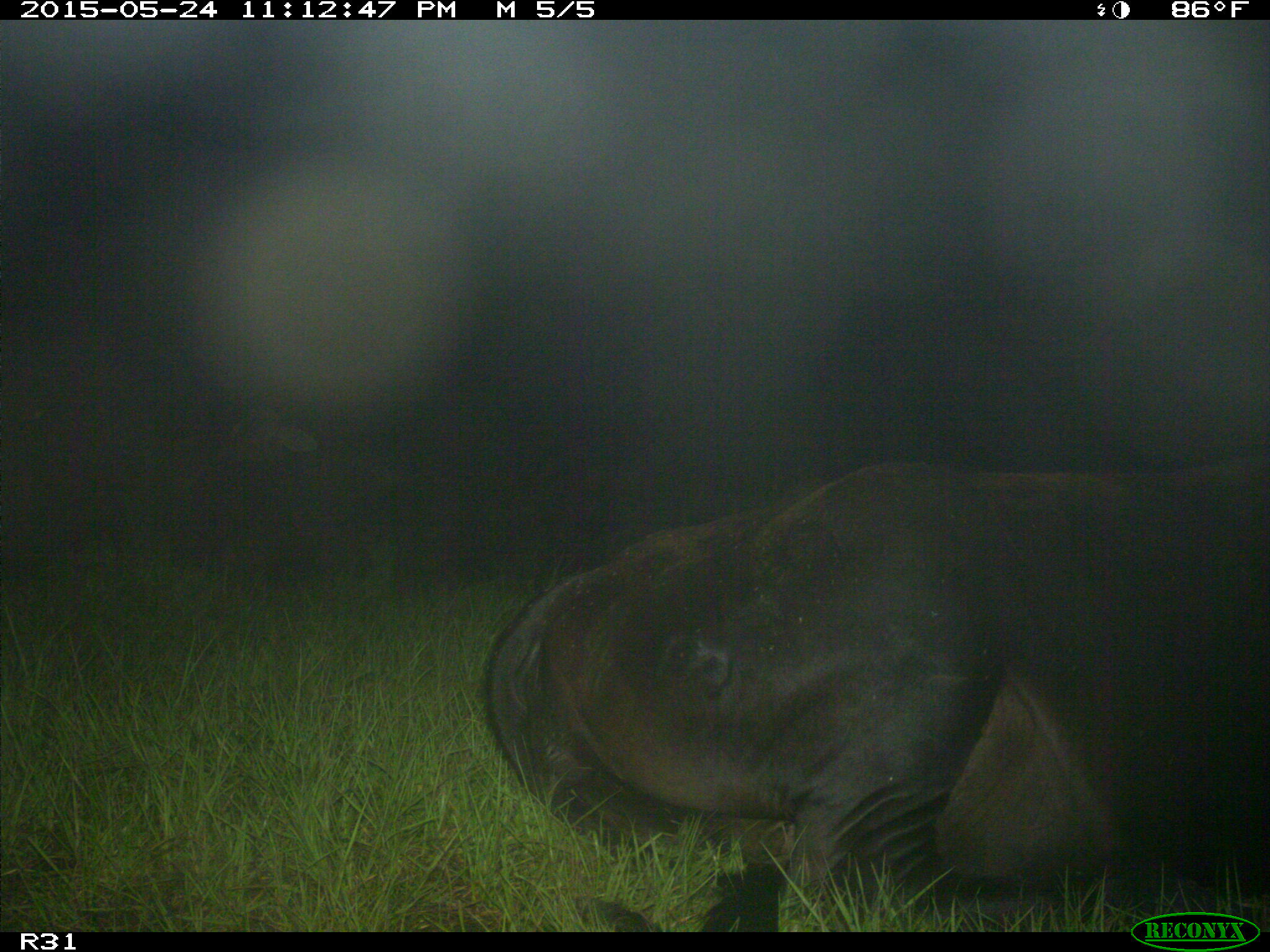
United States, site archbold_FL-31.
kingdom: Animalia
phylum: Chordata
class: Mammalia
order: Artiodactyla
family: Bovidae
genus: Bos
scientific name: Bos taurus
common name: domestic cow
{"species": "Bos taurus (domestic cow)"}